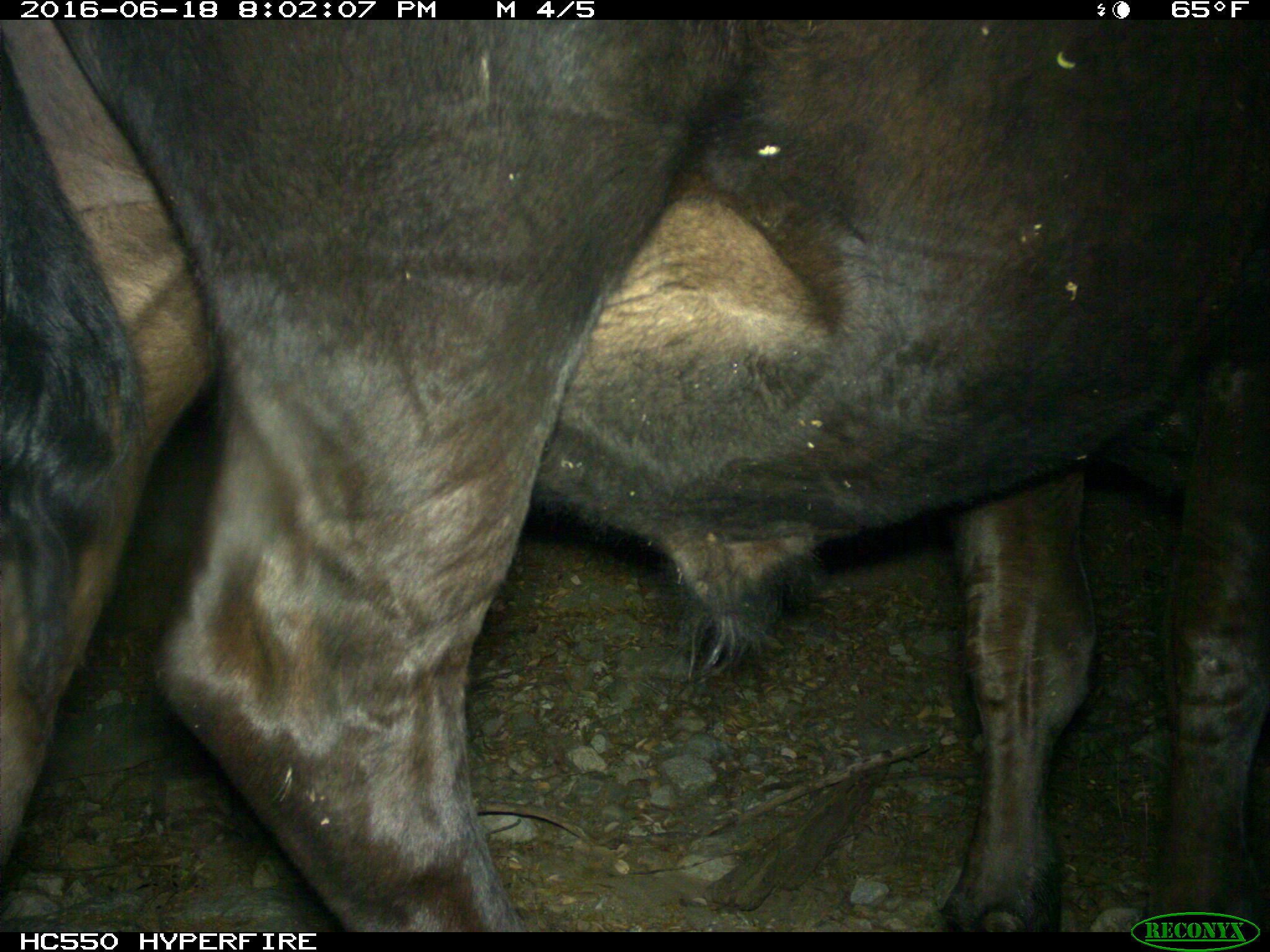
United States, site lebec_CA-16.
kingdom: Animalia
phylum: Chordata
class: Mammalia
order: Artiodactyla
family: Bovidae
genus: Bos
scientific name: Bos taurus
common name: domestic cow